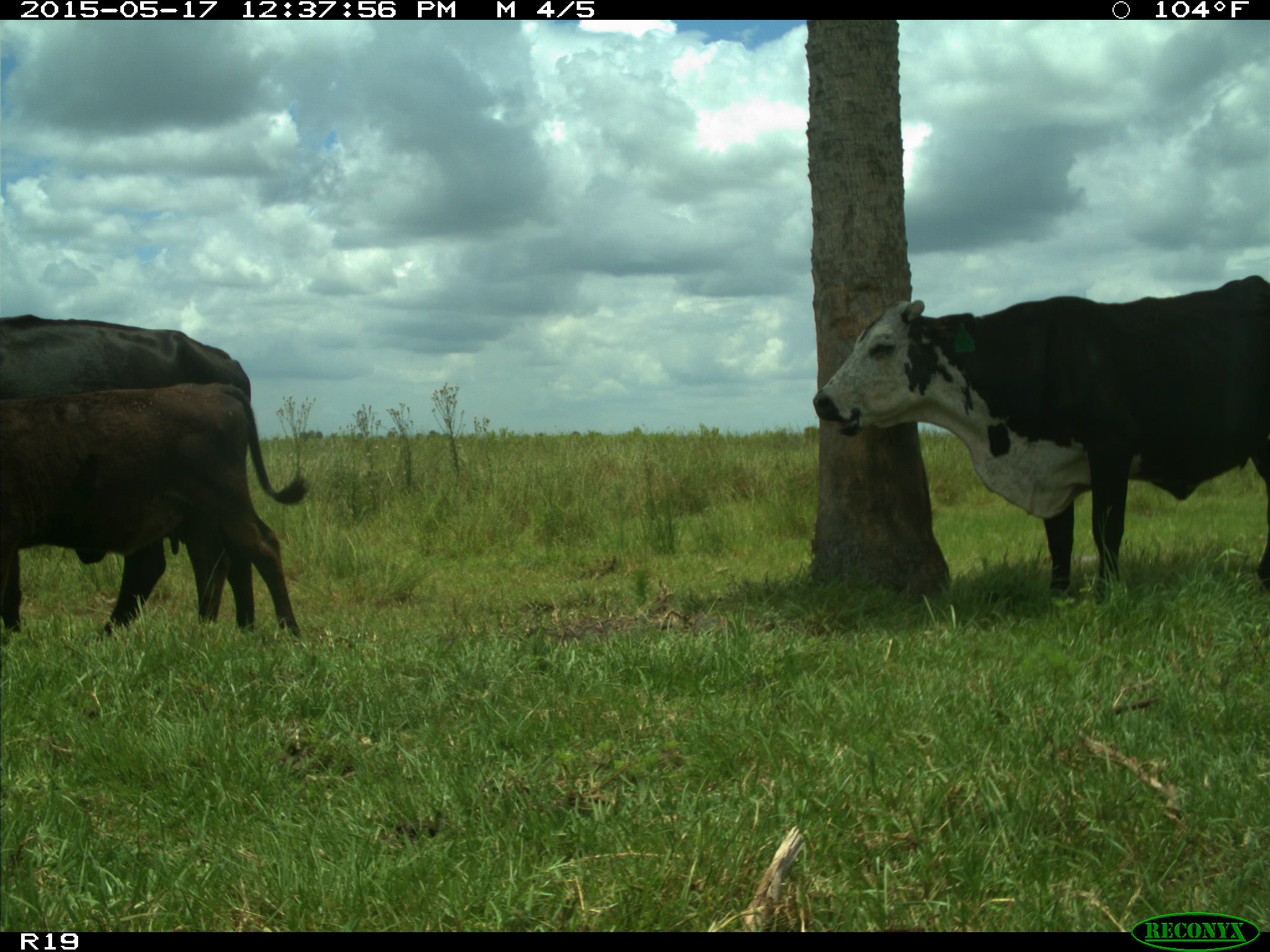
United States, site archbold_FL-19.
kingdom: Animalia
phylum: Chordata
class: Mammalia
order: Artiodactyla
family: Bovidae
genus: Bos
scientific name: Bos taurus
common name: domestic cow